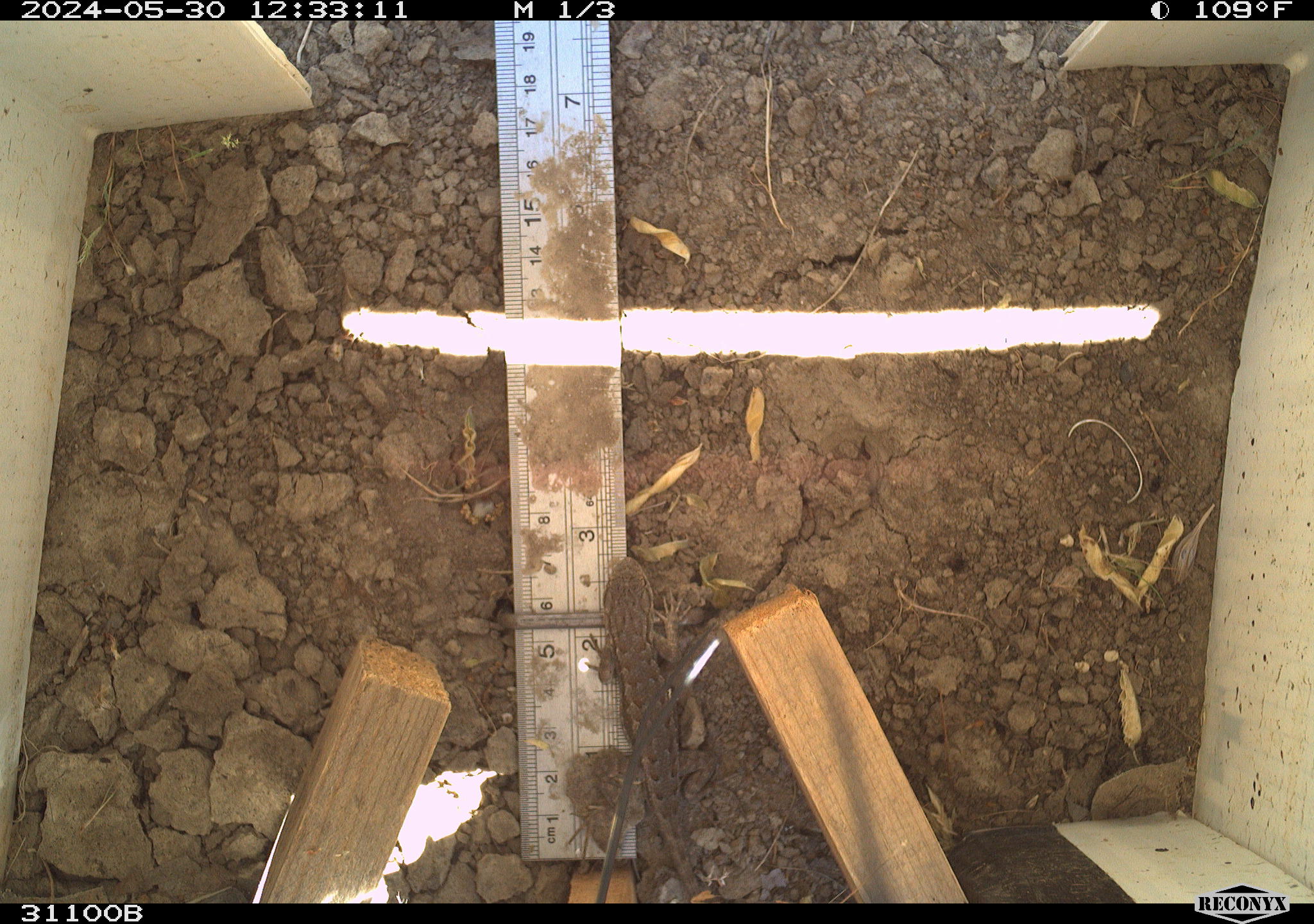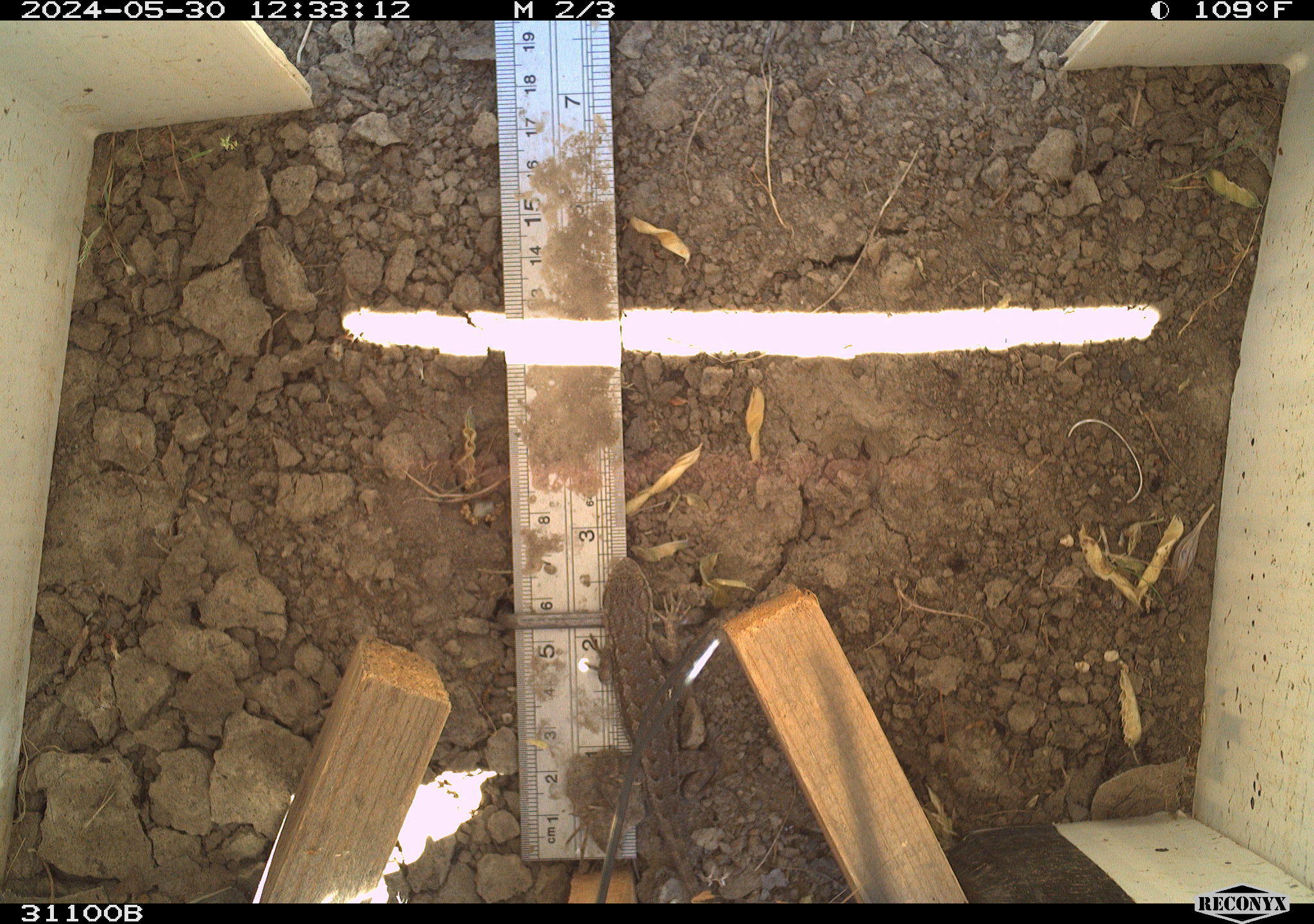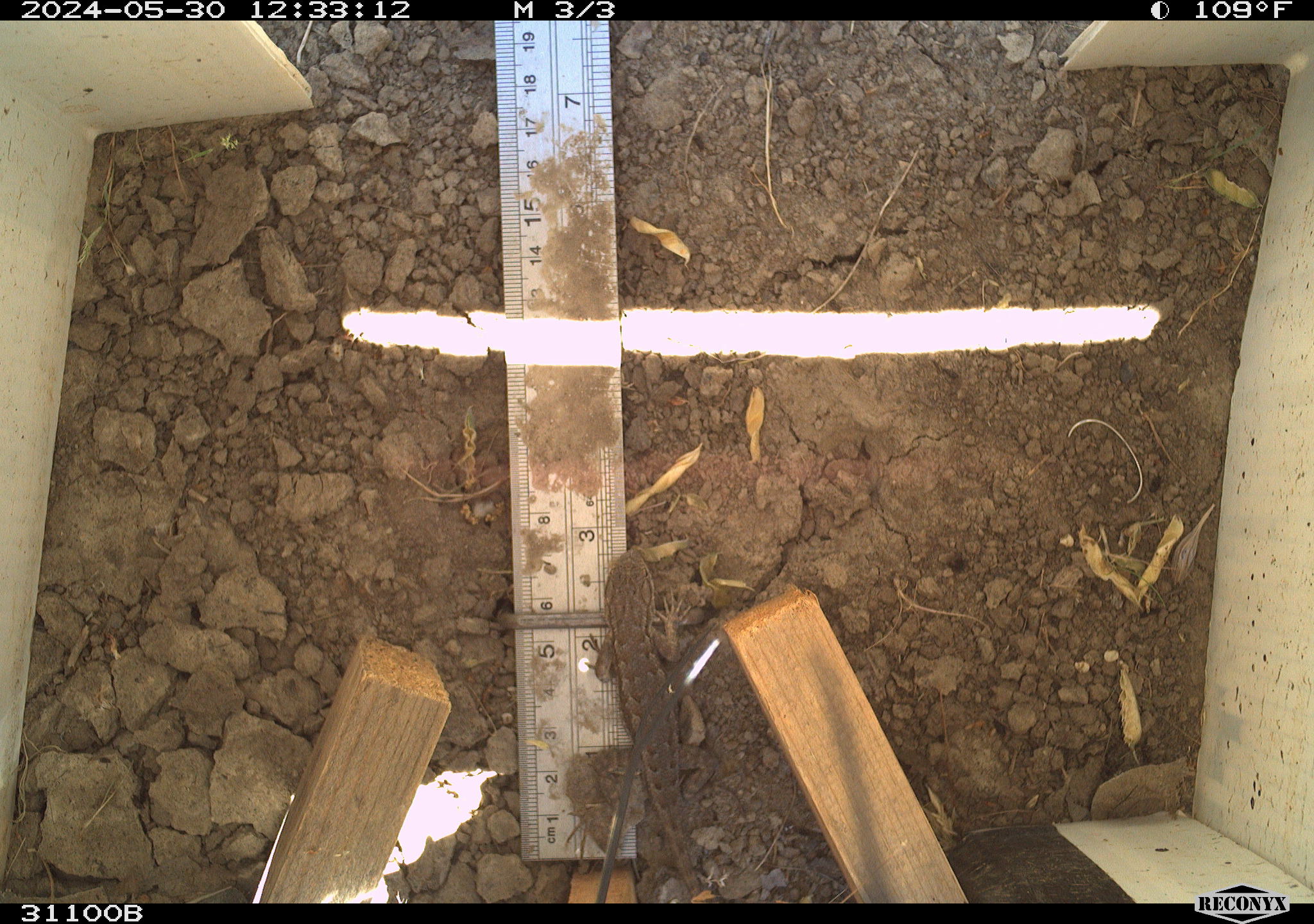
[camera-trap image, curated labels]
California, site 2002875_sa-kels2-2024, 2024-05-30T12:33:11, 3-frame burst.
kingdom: Animalia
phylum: Chordata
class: Reptilia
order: Squamata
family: Phrynosomatidae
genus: Sceloporus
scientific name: Sceloporus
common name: spiny lizards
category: sceloporus species